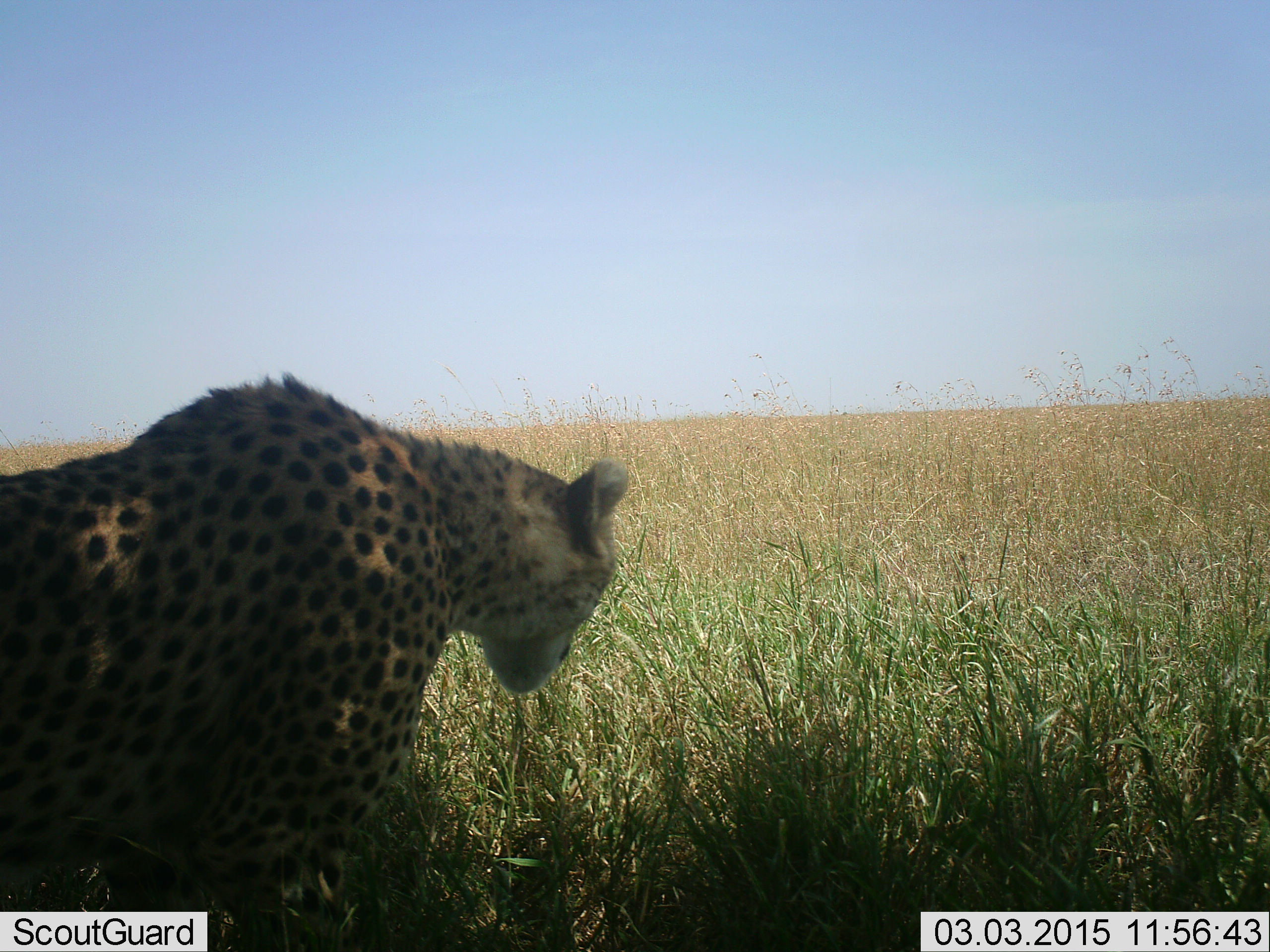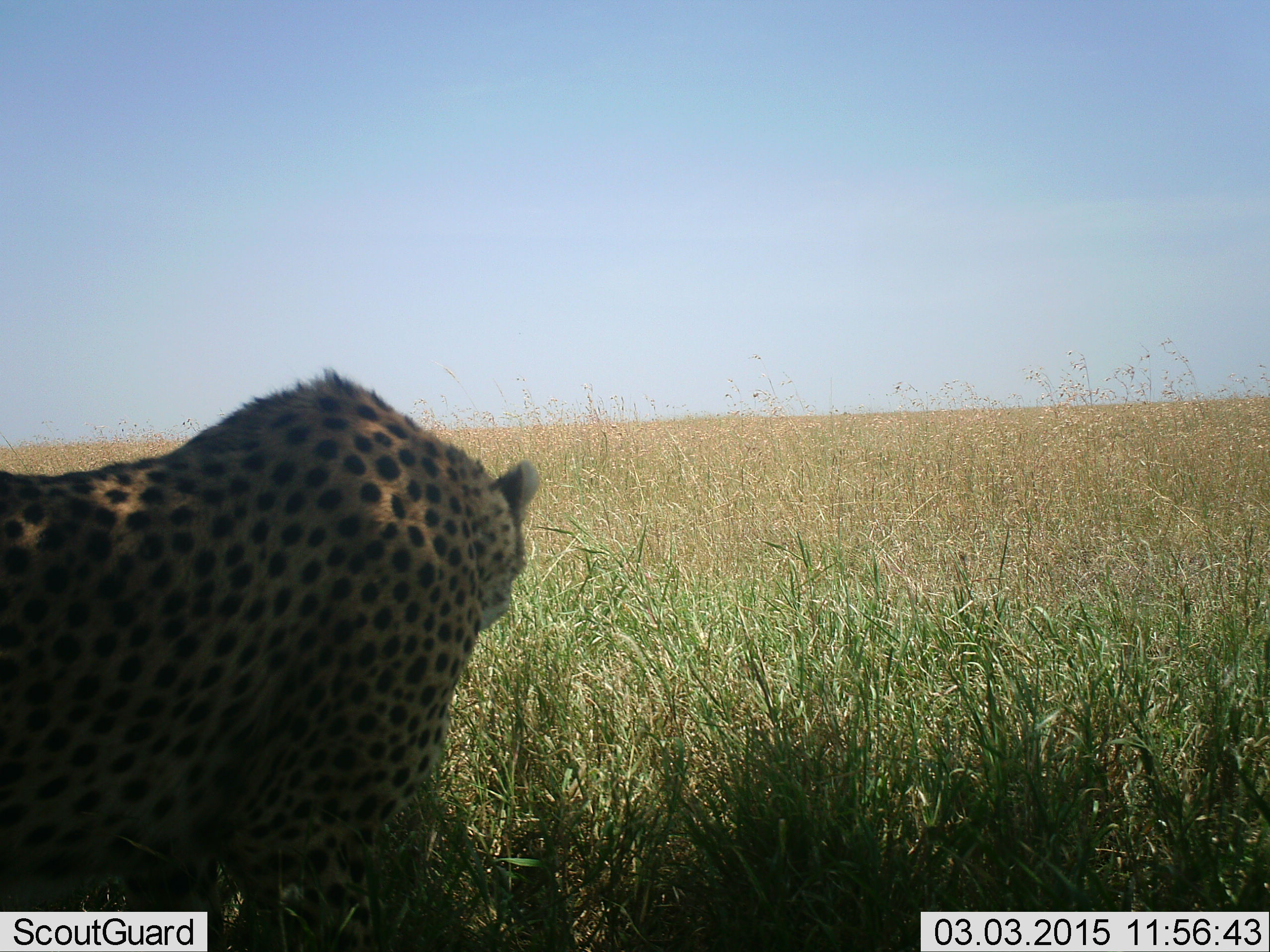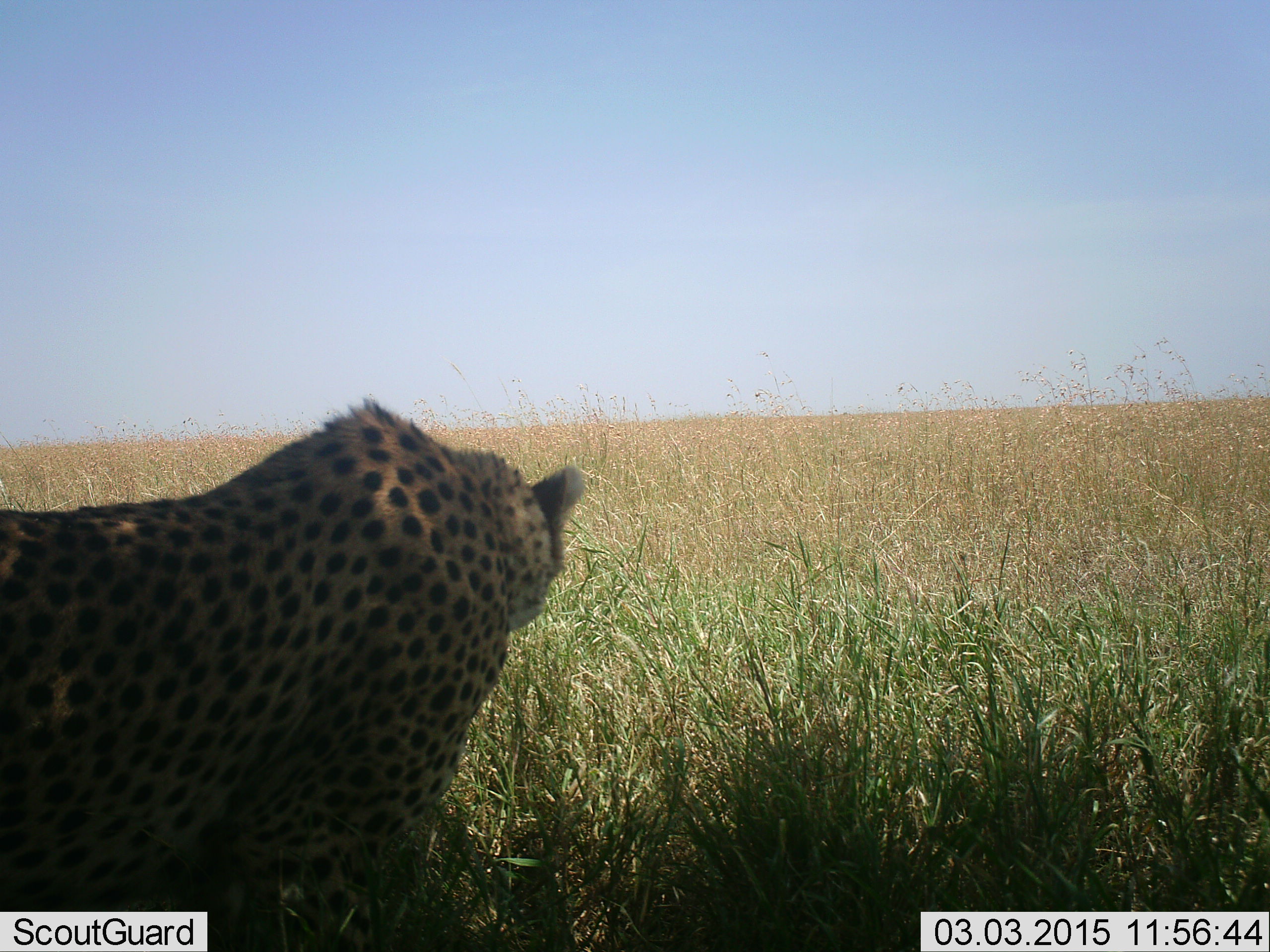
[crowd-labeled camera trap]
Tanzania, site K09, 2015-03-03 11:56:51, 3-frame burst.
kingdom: Animalia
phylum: Chordata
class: Mammalia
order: Carnivora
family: Felidae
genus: Acinonyx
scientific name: Acinonyx jubatus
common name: cheetah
Cheetah (Acinonyx jubatus), count 1. Behavior (volunteer vote fractions): standing 60%, resting 10%, moving 30%, interacting 0%. Young present (vote fraction): 0%. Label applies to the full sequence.